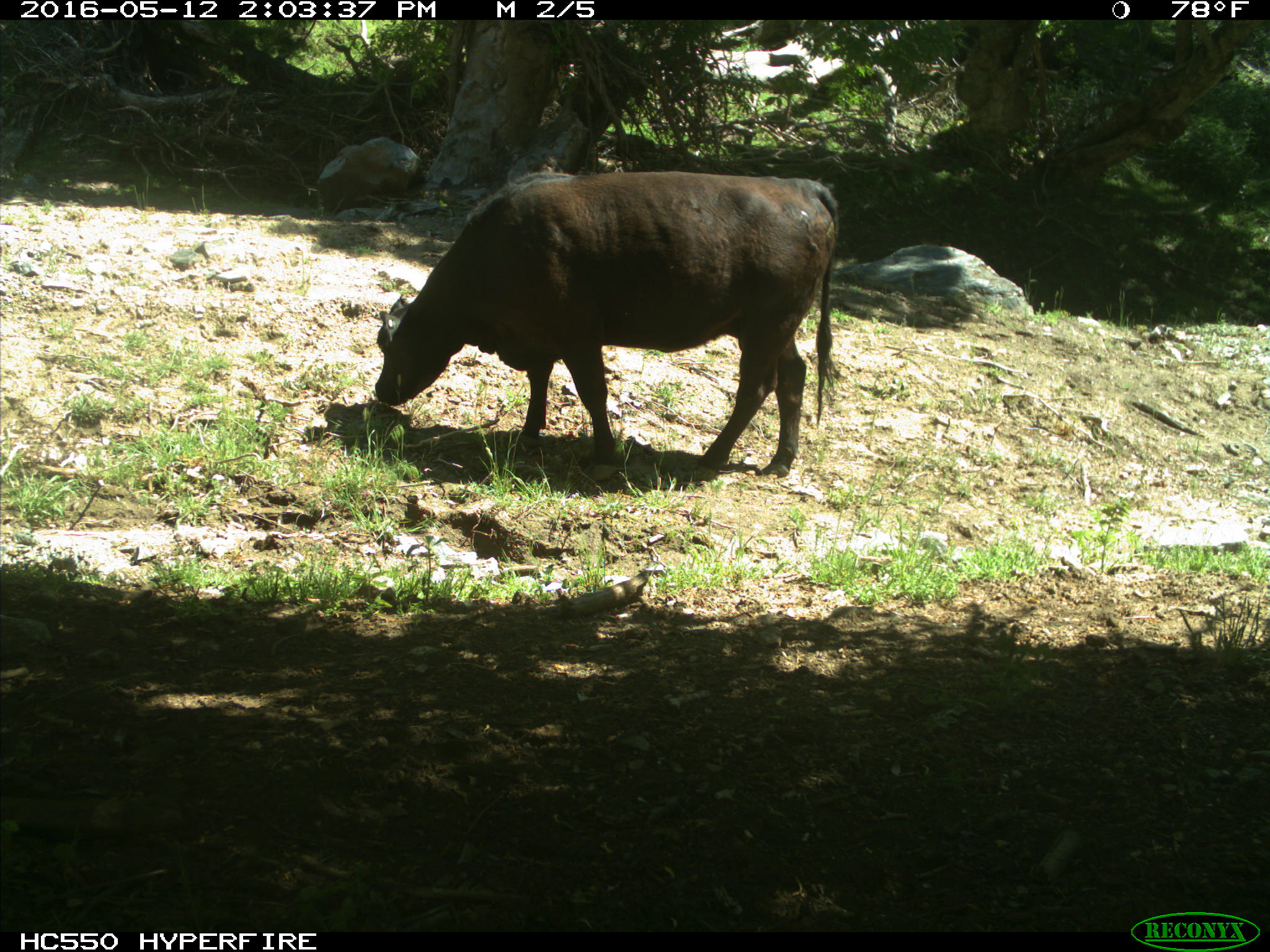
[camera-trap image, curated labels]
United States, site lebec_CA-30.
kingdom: Animalia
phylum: Chordata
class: Mammalia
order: Artiodactyla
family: Bovidae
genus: Bos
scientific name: Bos taurus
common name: domestic cow